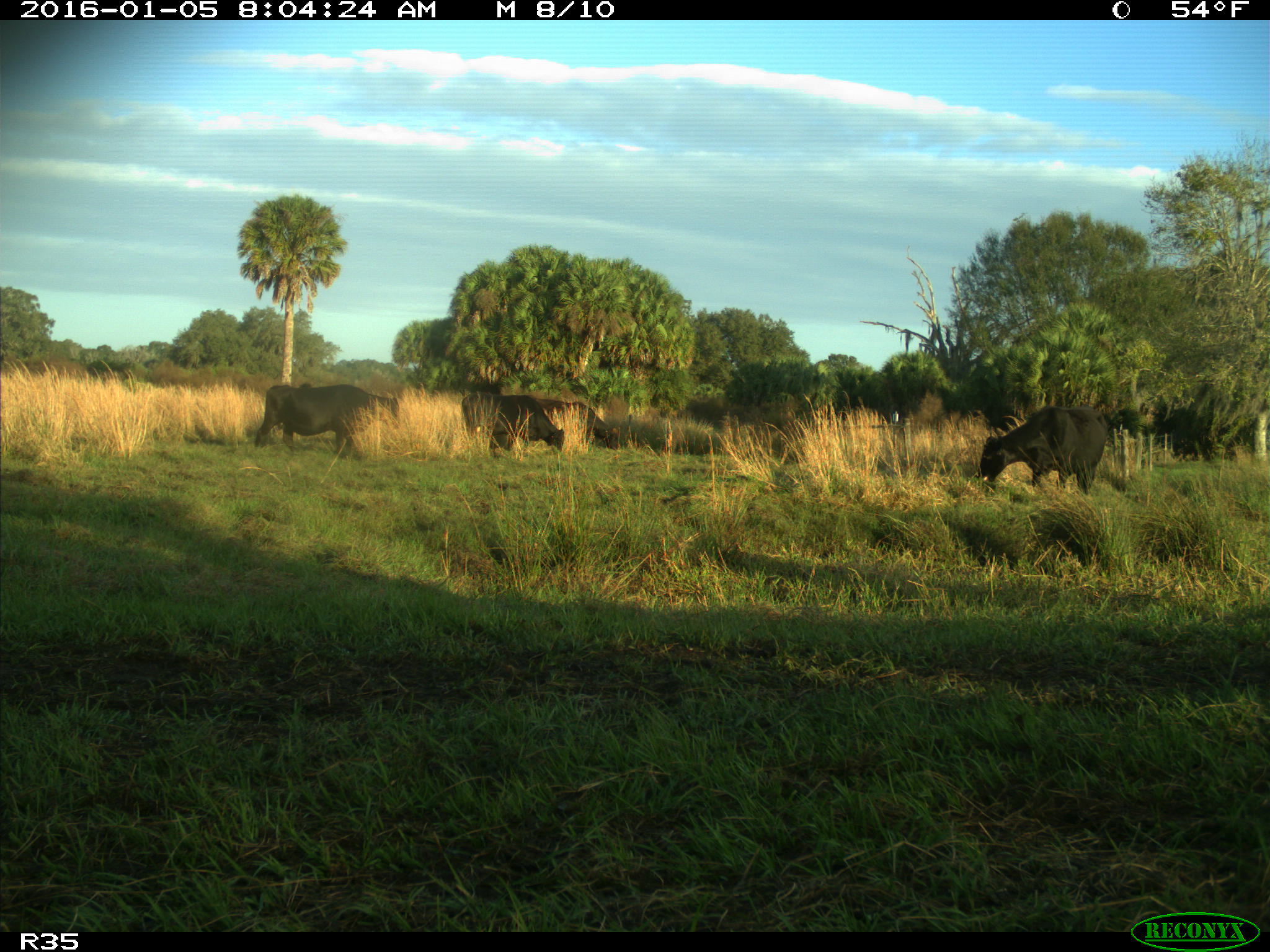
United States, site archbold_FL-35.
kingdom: Animalia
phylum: Chordata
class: Mammalia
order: Artiodactyla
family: Bovidae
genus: Bos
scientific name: Bos taurus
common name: domestic cow